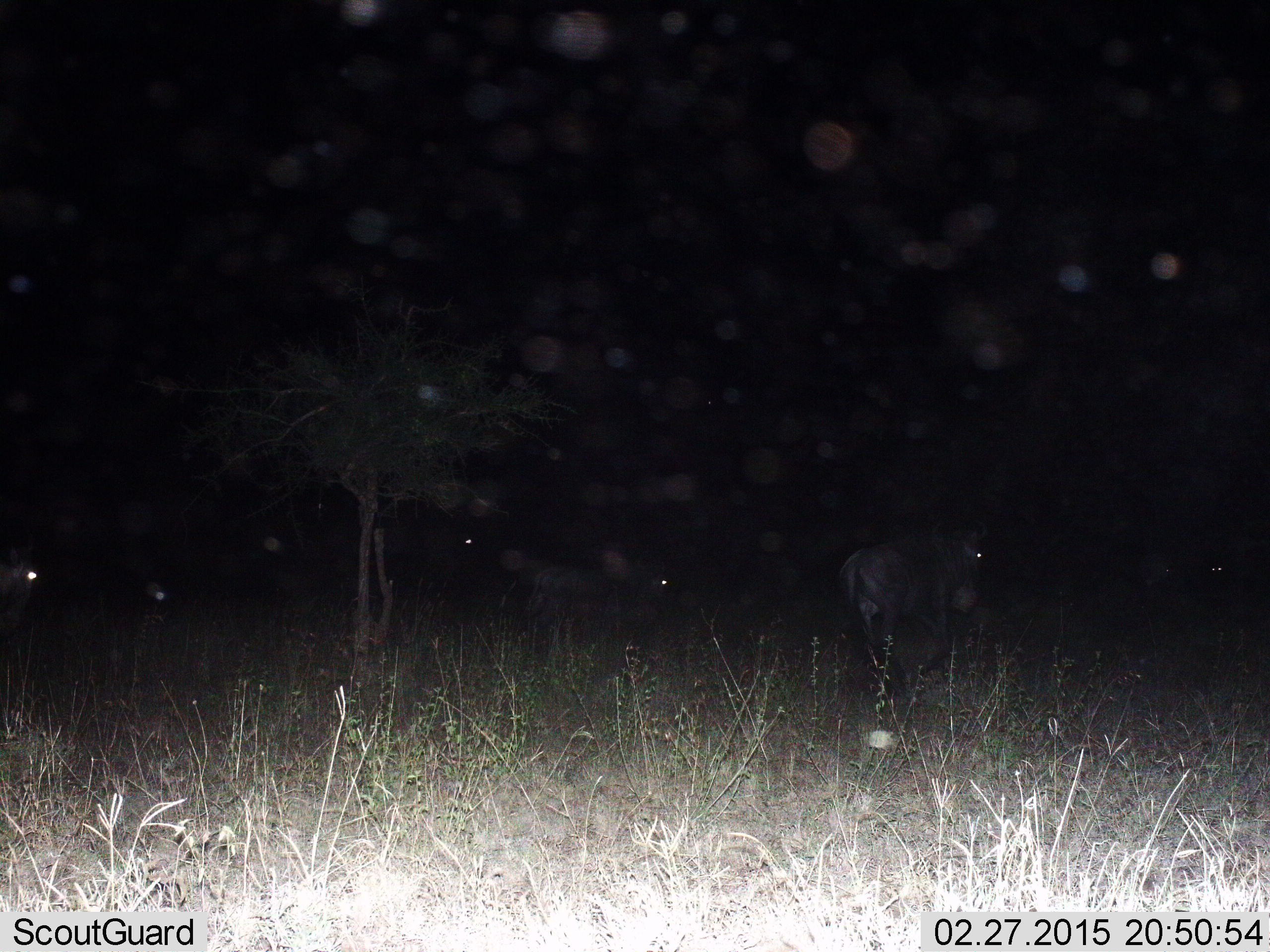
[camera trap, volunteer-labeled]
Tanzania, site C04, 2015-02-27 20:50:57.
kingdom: Animalia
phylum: Chordata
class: Mammalia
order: Artiodactyla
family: Bovidae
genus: Connochaetes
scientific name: Connochaetes taurinus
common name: blue wildebeest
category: wildebeest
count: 5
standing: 50%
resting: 0%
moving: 50%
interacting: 0%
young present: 0%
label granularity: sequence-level